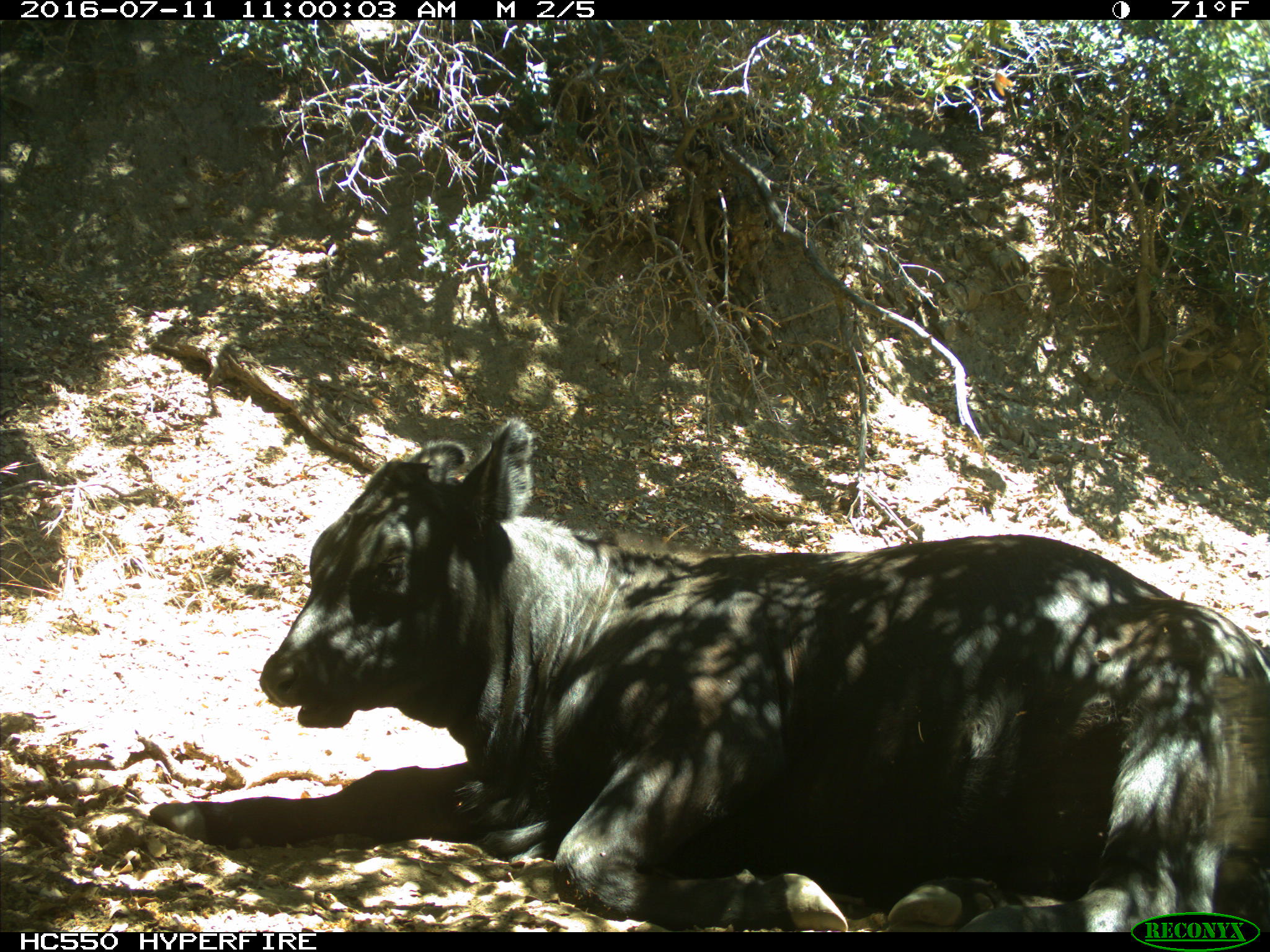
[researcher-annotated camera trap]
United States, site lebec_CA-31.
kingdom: Animalia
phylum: Chordata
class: Mammalia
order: Artiodactyla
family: Bovidae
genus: Bos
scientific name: Bos taurus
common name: domestic cow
Bos taurus (domestic cow).